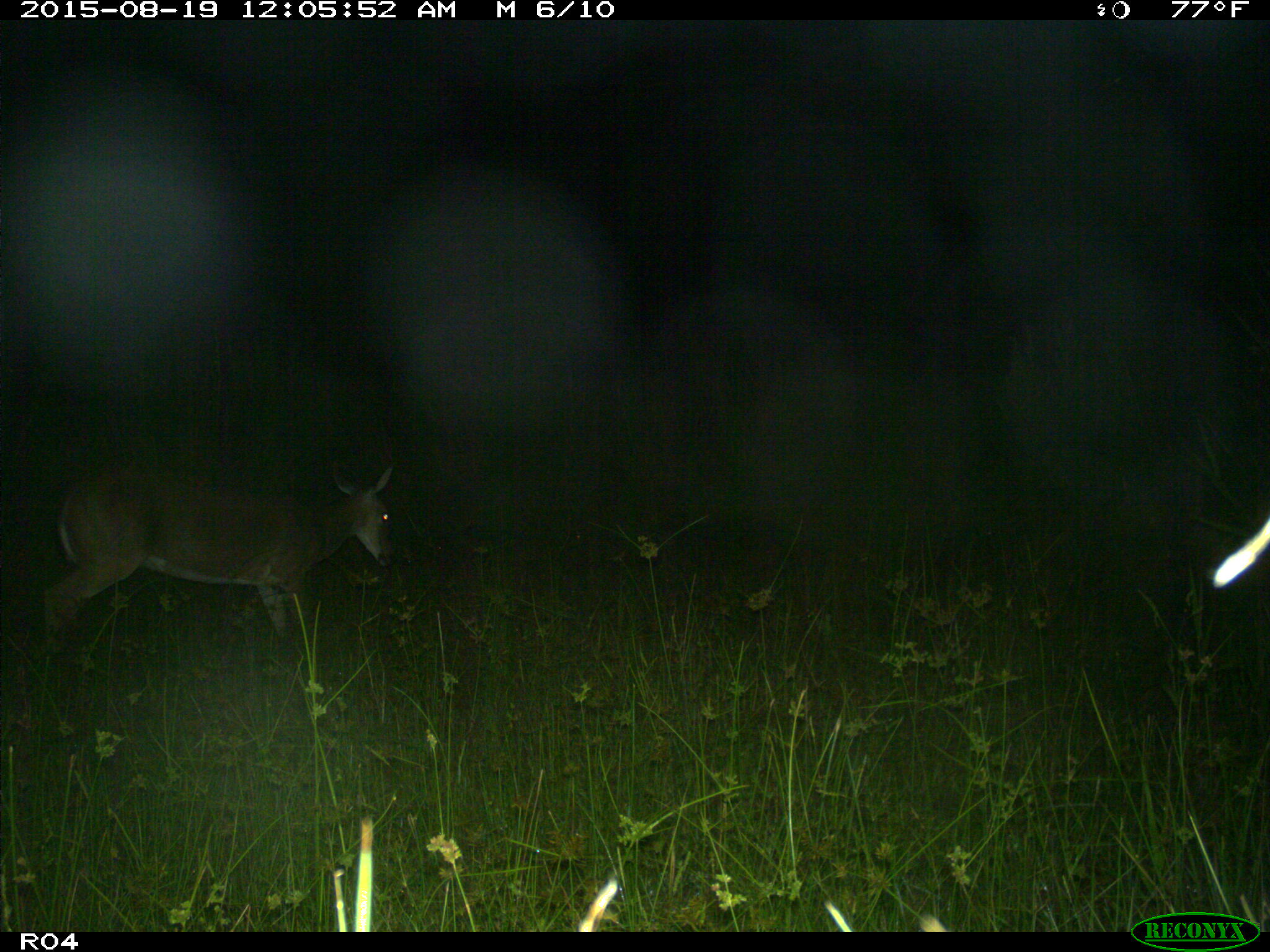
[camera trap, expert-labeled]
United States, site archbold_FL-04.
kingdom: Animalia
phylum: Chordata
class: Mammalia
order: Artiodactyla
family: Cervidae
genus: Odocoileus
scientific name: Odocoileus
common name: deer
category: unidentified deer